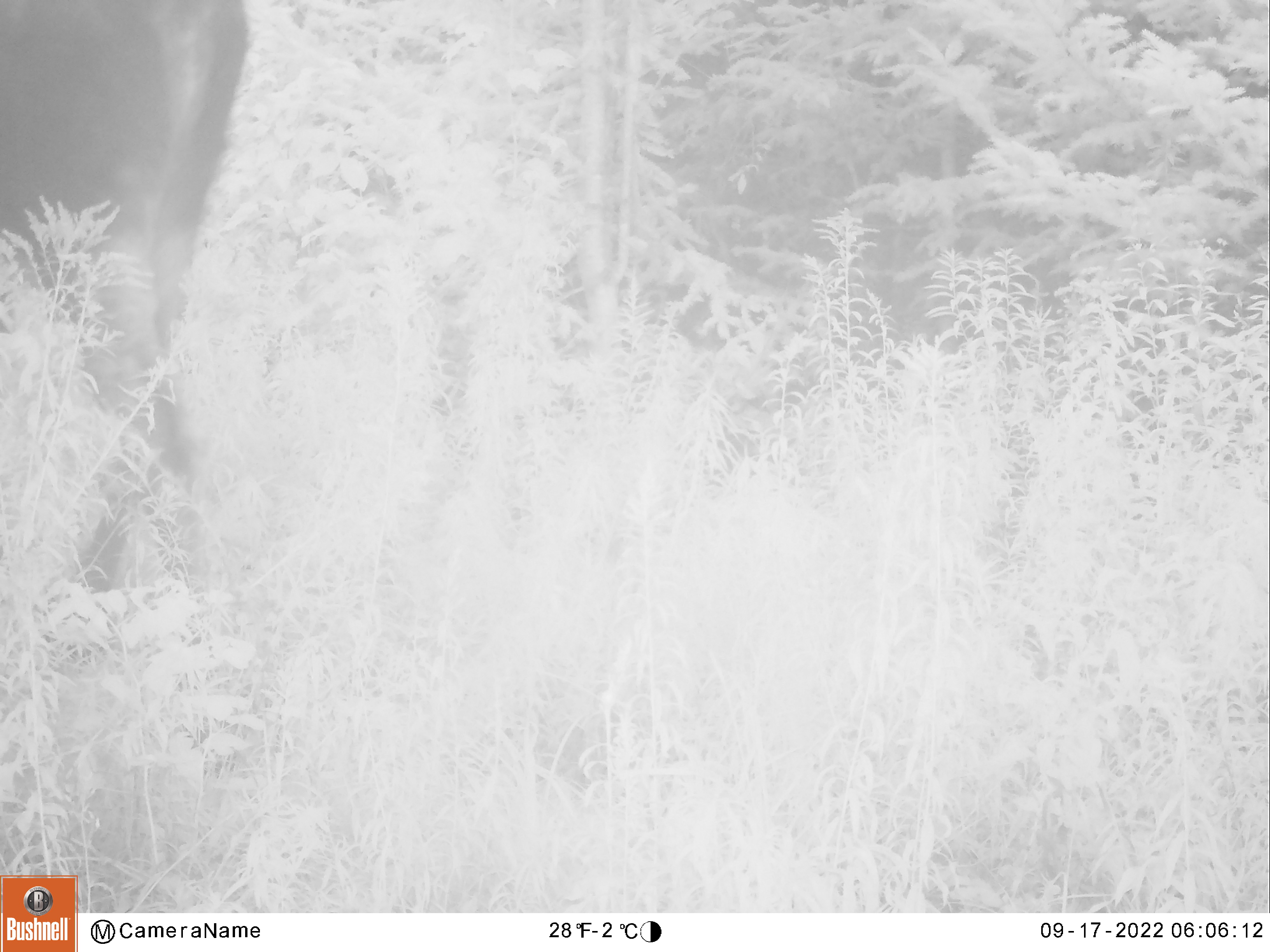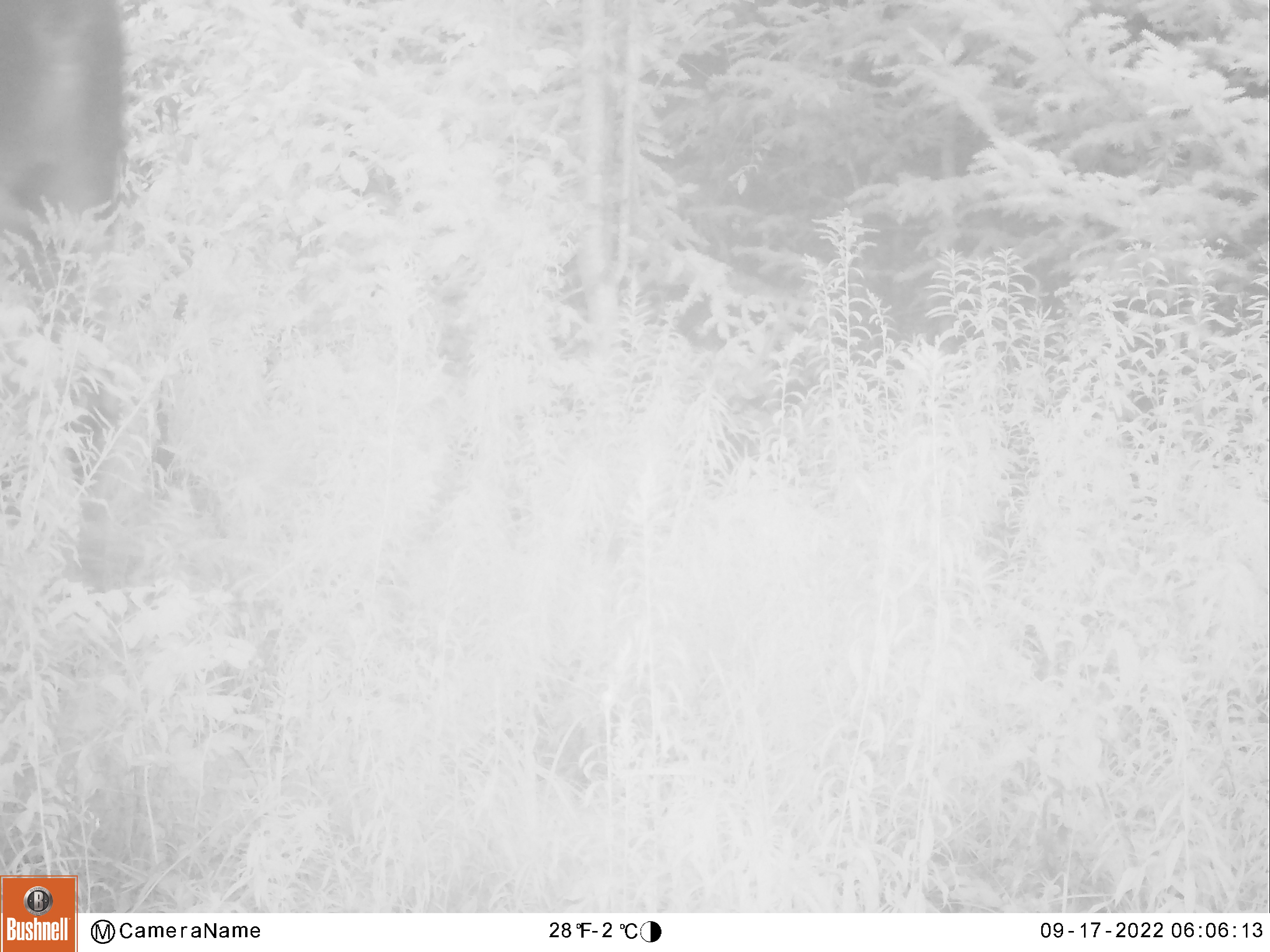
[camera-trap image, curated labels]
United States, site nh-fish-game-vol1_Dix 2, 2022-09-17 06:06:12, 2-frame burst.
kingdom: Animalia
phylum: Chordata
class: Mammalia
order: Artiodactyla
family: Cervidae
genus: Alces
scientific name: Alces alces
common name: moose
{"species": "moose (Alces alces)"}